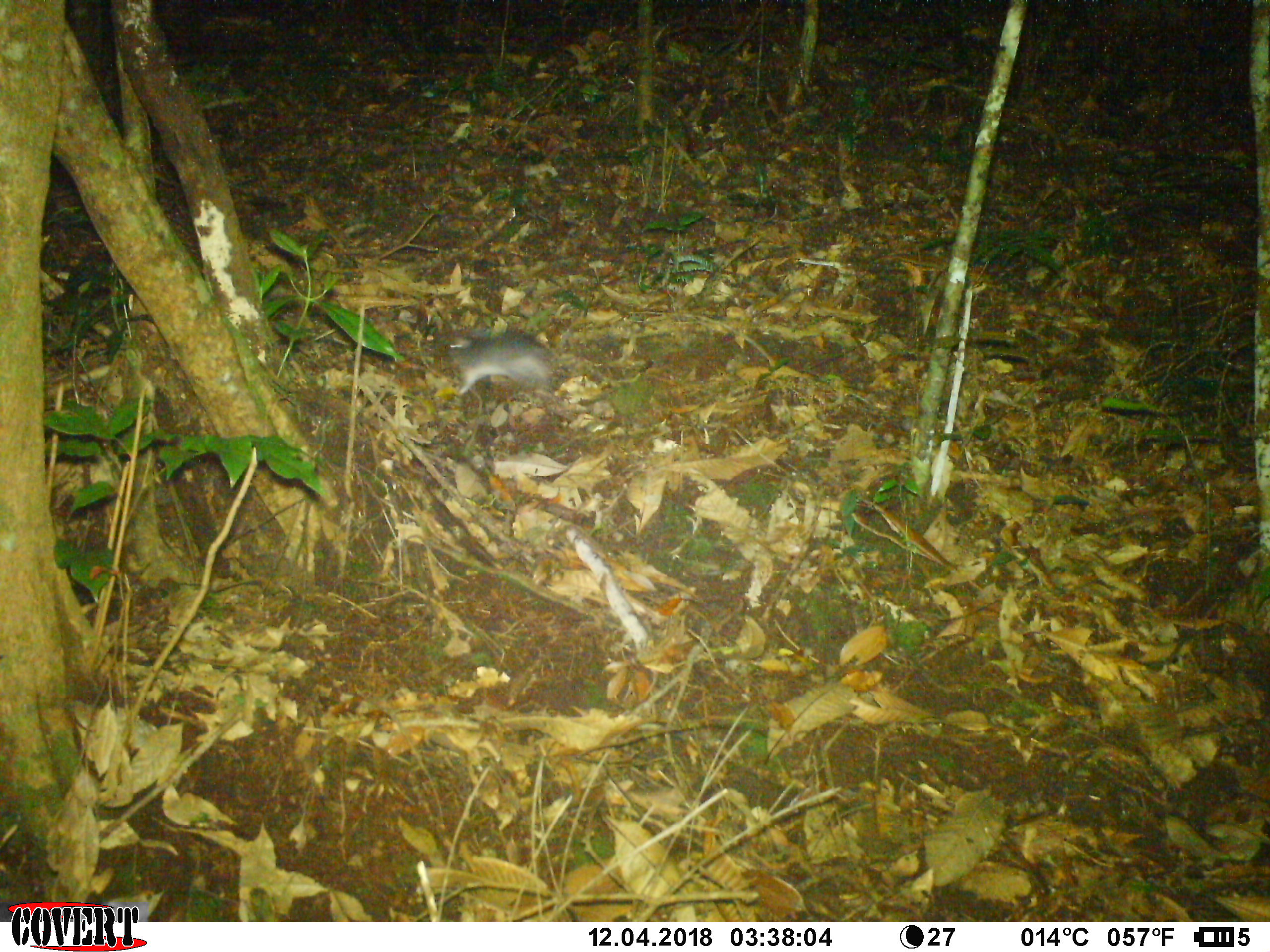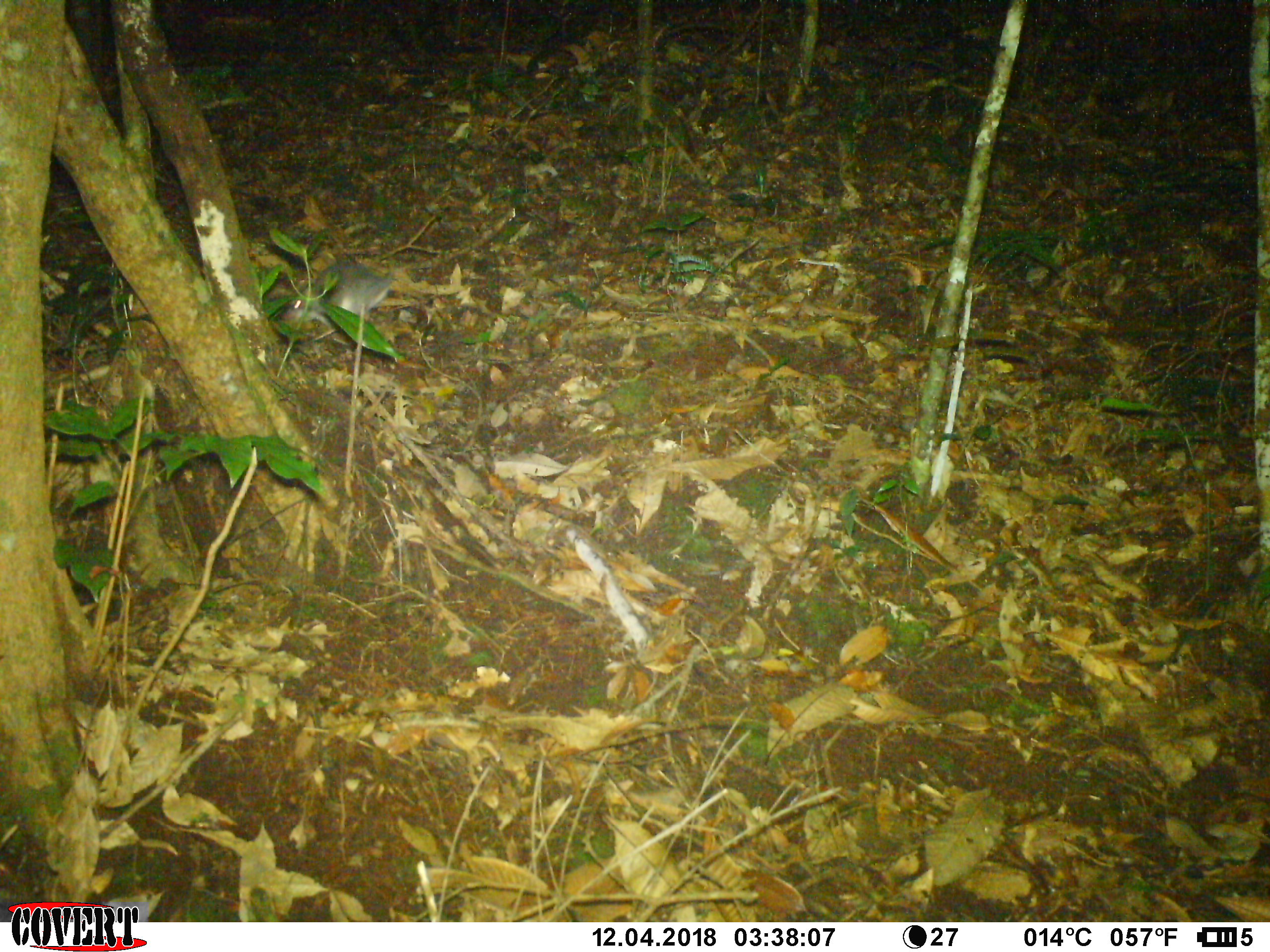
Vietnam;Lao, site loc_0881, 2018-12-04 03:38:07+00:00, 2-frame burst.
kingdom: Animalia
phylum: Chordata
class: Mammalia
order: Rodentia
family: Muridae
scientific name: Muridae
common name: old-world mice and rats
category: unidentified murid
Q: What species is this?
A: Unidentified murid (old-world mice and rats) (Muridae).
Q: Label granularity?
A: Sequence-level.